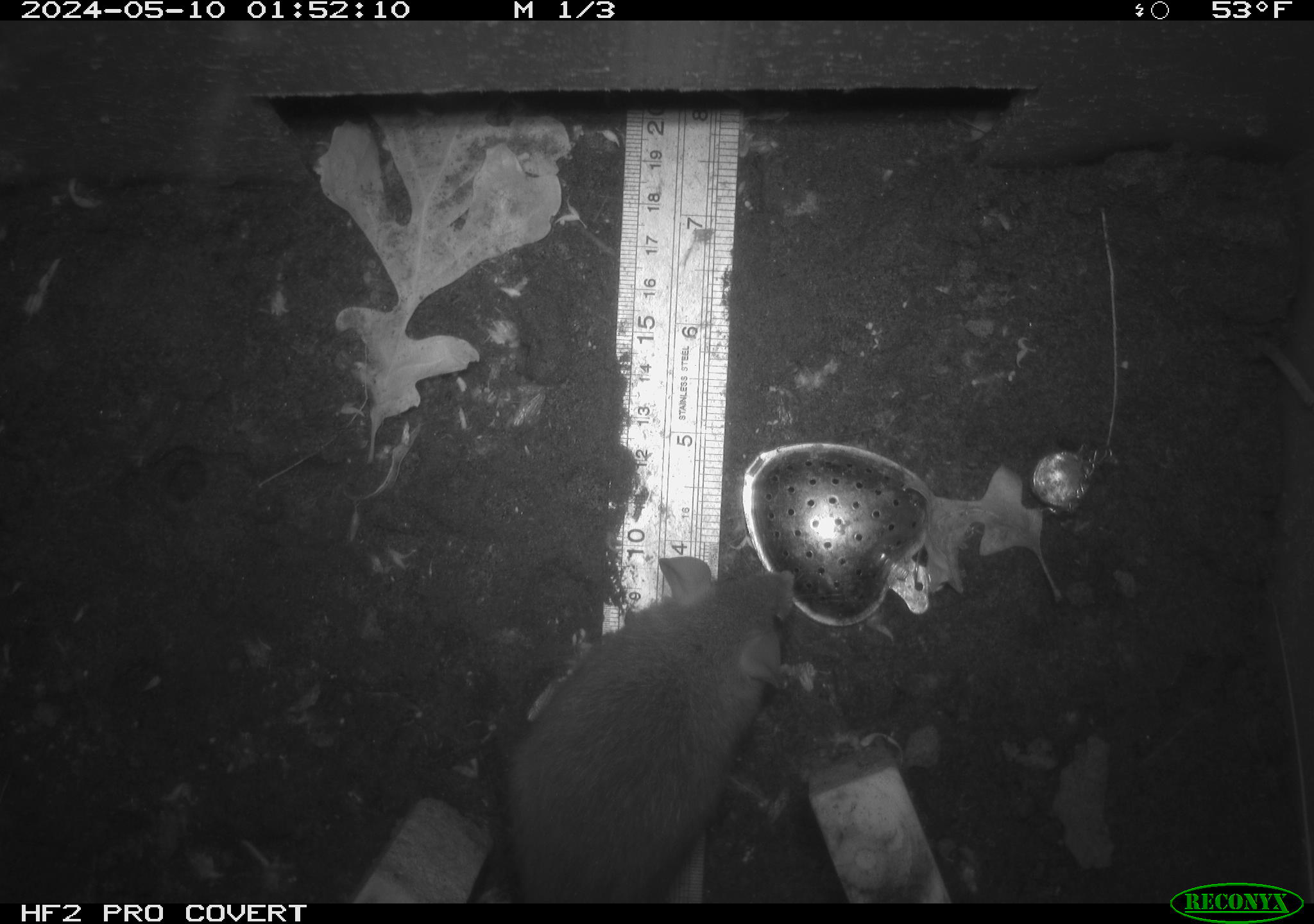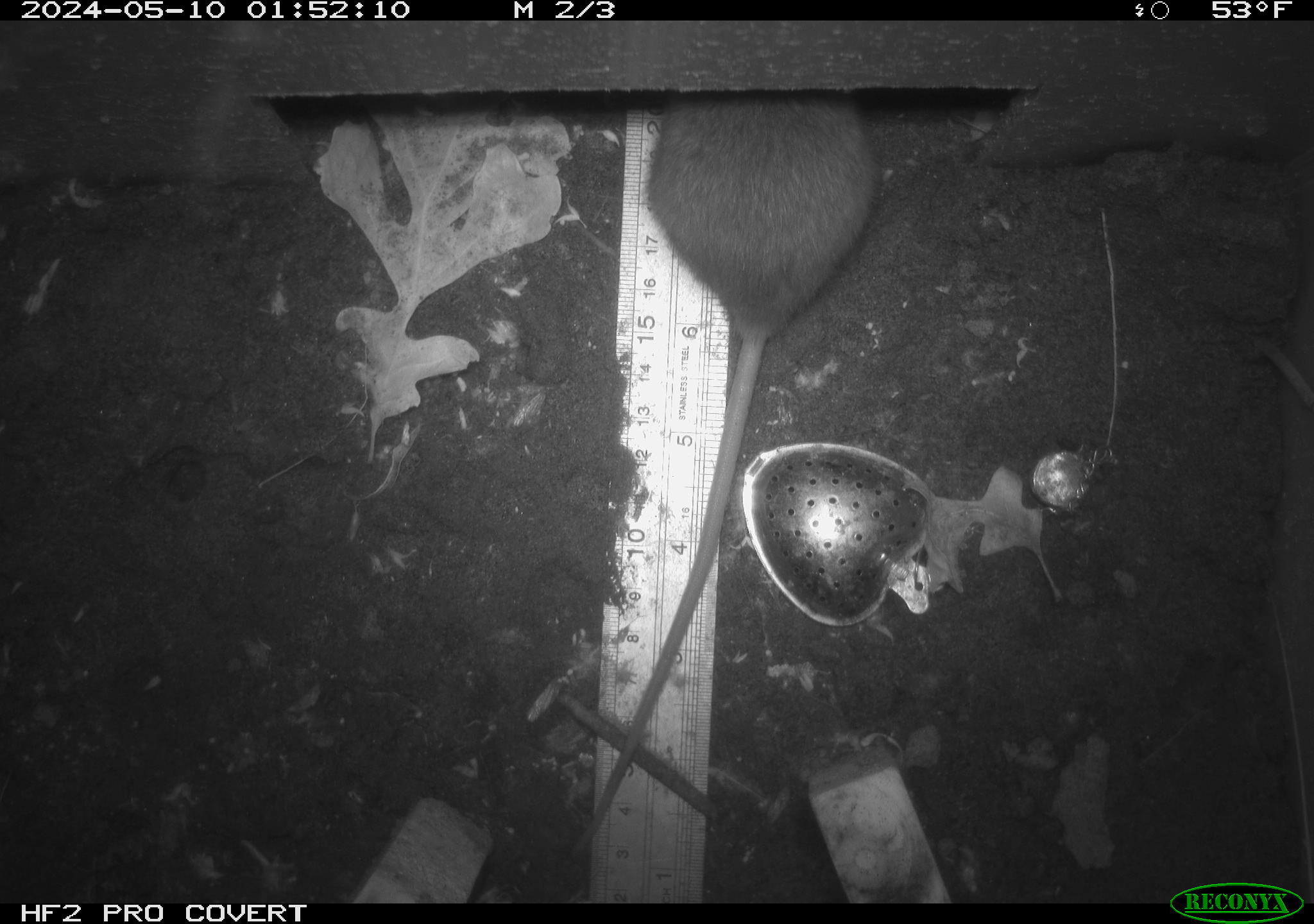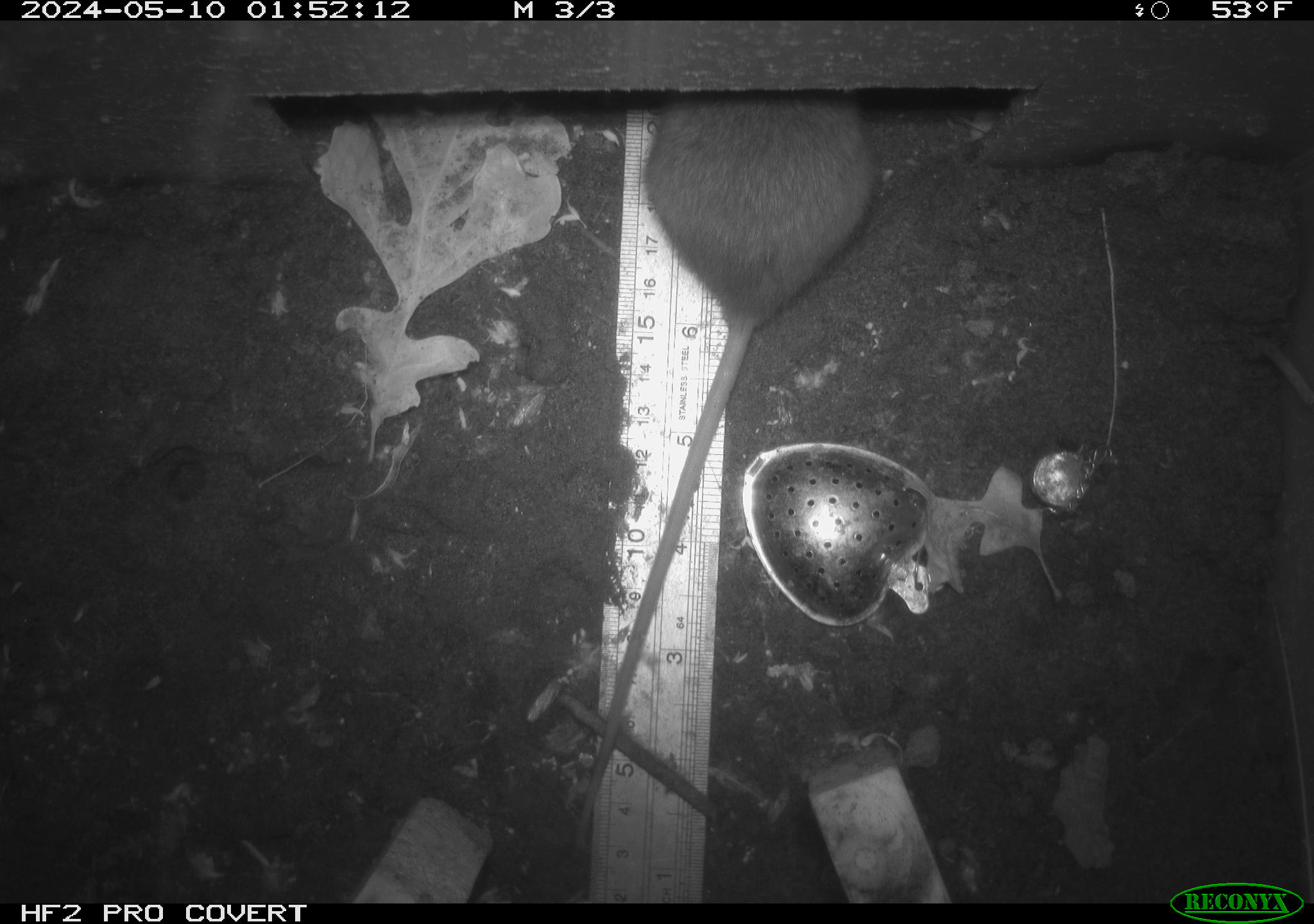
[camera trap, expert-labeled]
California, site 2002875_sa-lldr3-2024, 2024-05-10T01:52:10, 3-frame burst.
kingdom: Animalia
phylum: Chordata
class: Mammalia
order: Rodentia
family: Muridae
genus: Rattus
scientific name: Rattus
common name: rat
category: rattus species